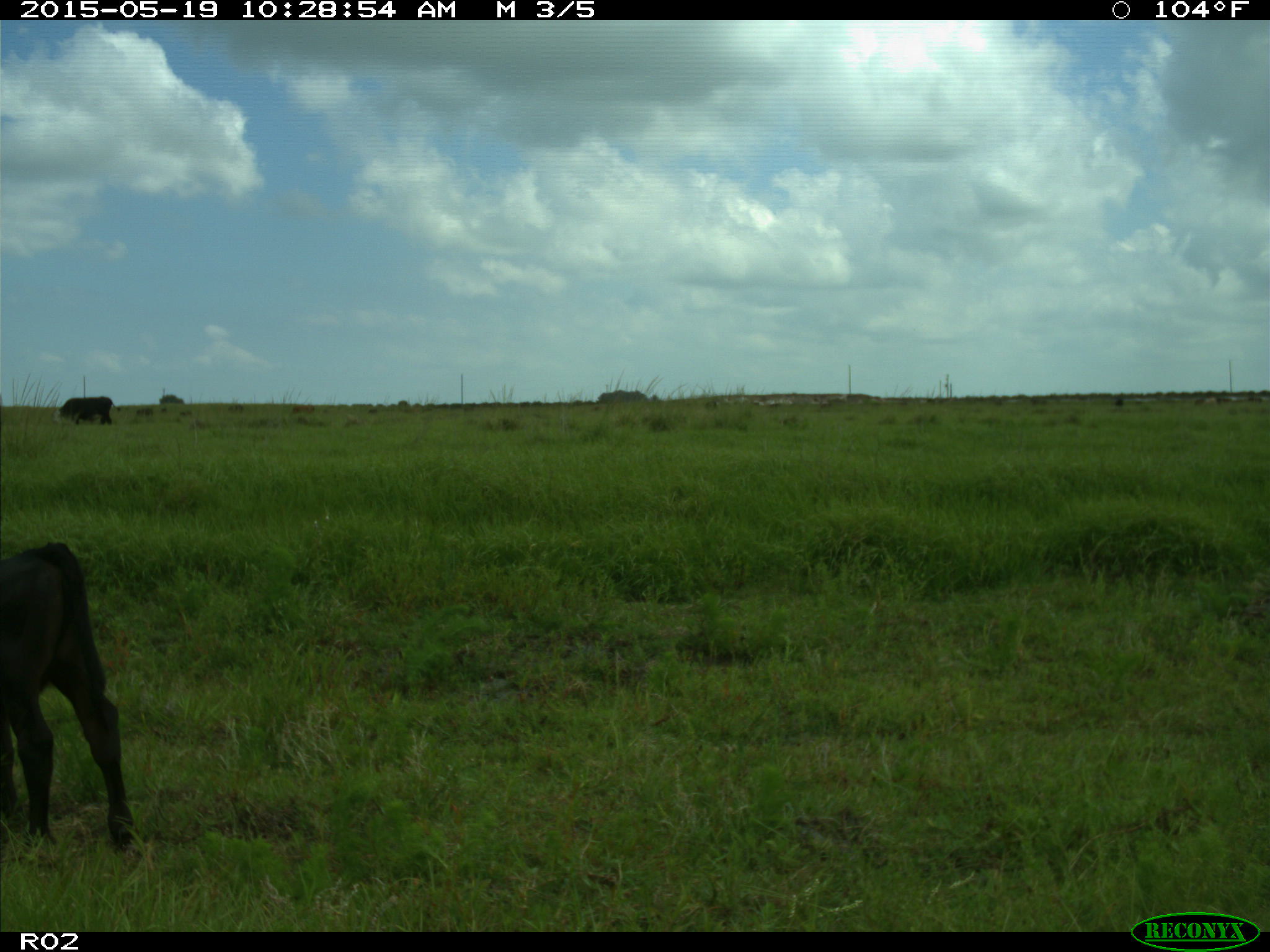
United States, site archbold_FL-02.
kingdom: Animalia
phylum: Chordata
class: Mammalia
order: Artiodactyla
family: Bovidae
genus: Bos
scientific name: Bos taurus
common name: domestic cow